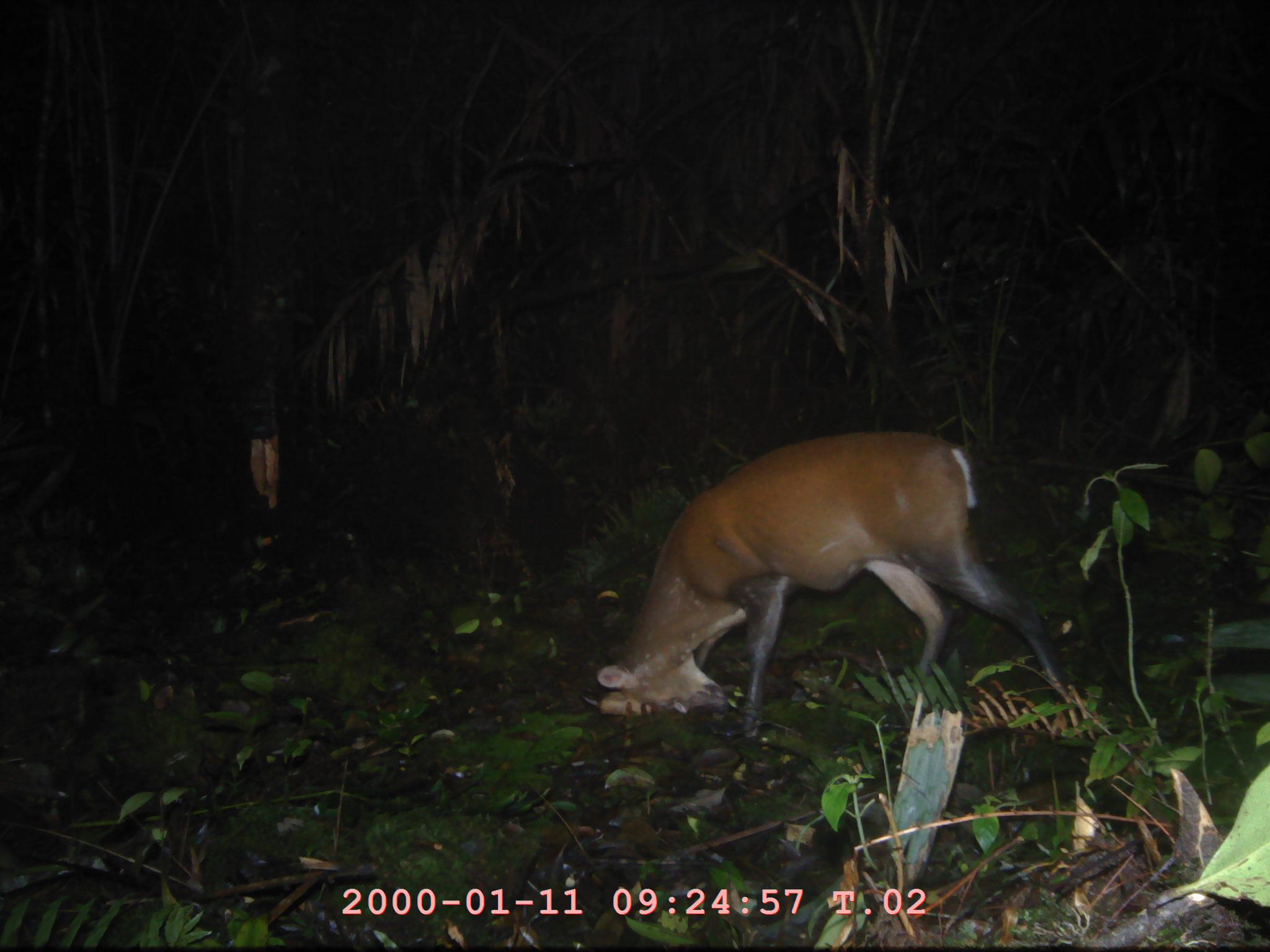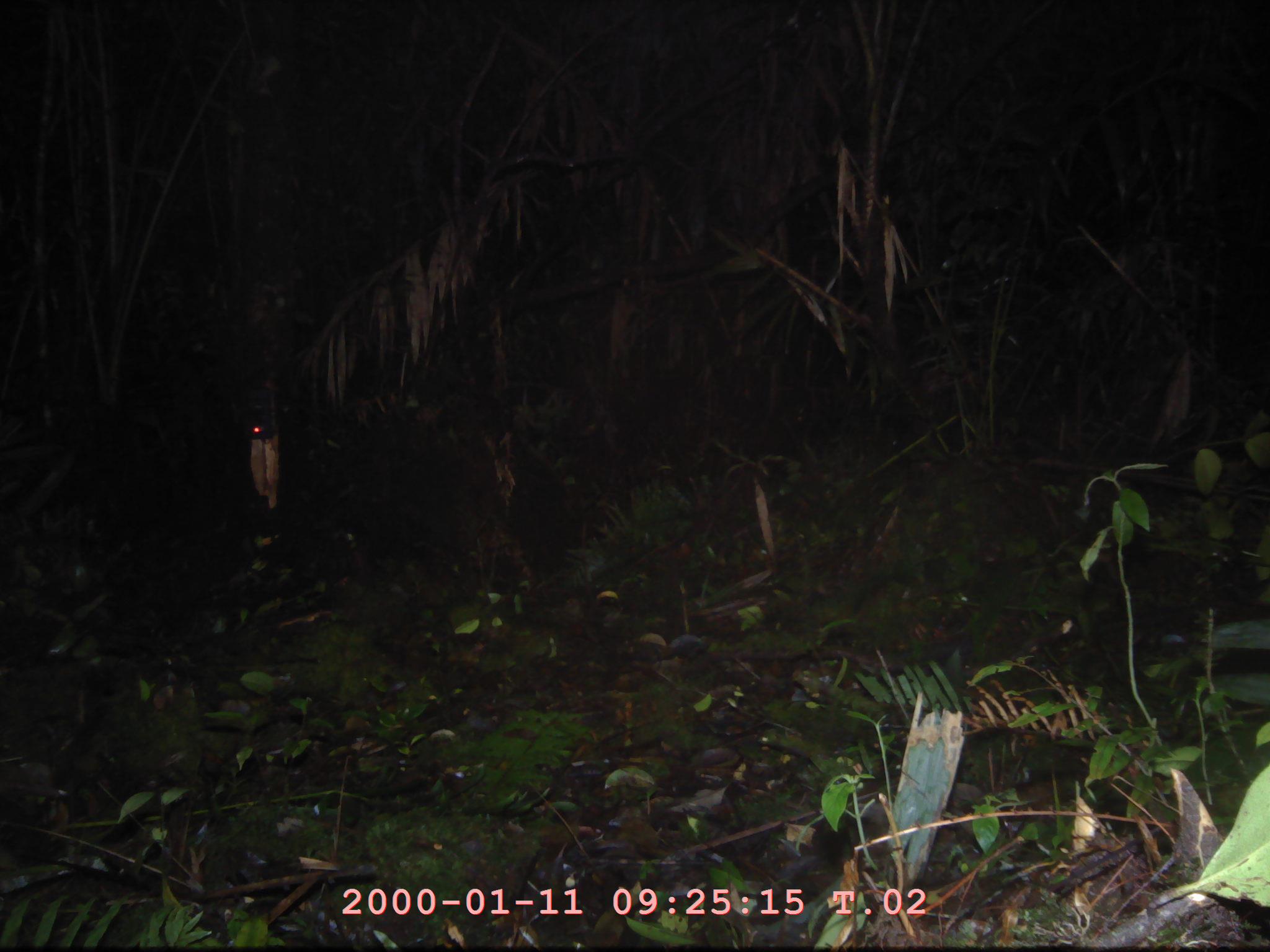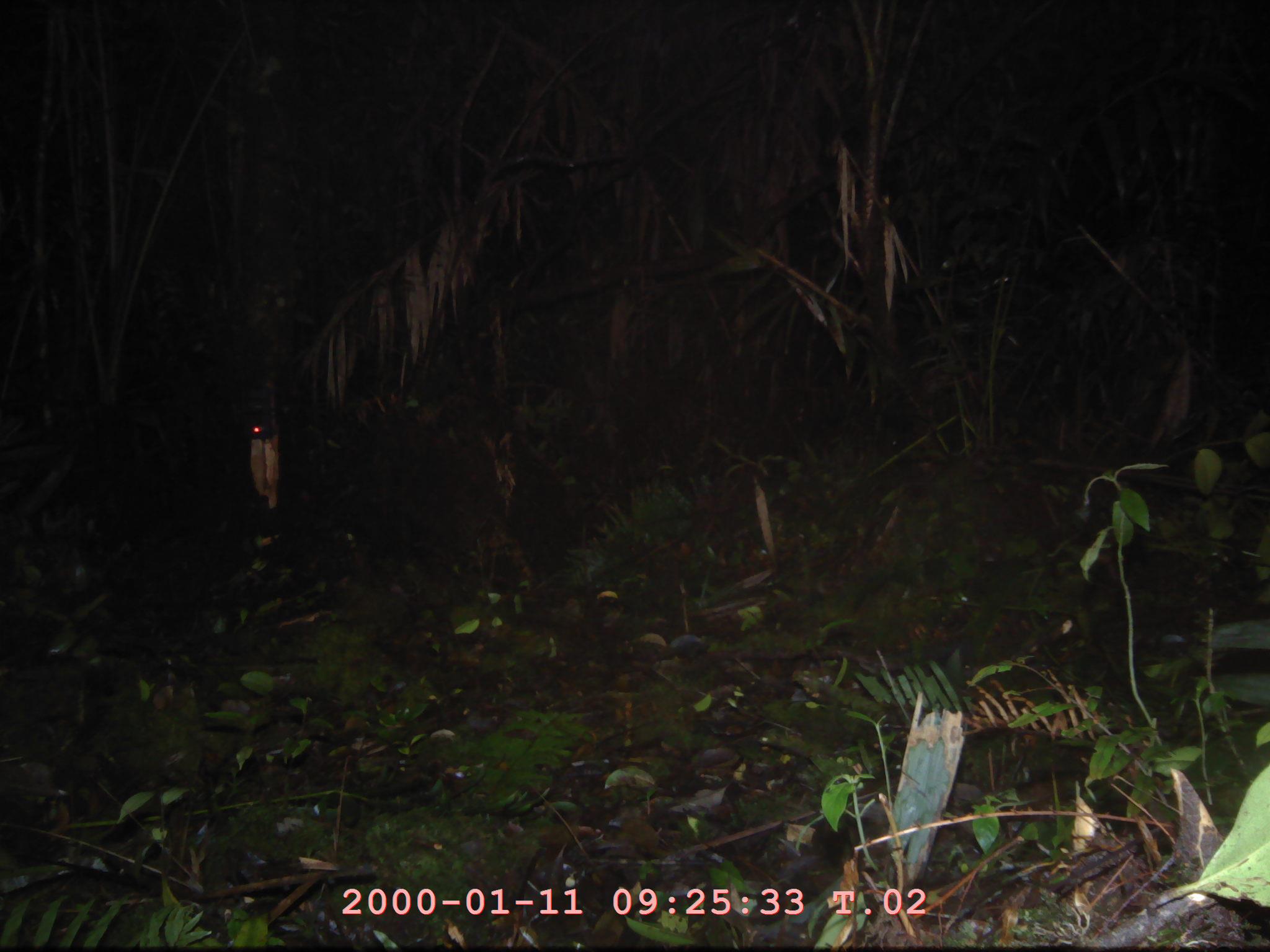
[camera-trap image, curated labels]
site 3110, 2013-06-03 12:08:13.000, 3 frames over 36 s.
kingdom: Animalia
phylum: Chordata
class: Mammalia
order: Artiodactyla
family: Cervidae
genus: Muntiacus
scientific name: Muntiacus muntjak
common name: southern red muntjac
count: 1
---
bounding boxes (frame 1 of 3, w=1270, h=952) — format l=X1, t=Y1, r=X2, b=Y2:
muntiacus muntjak: l=595, t=429, r=1084, b=727